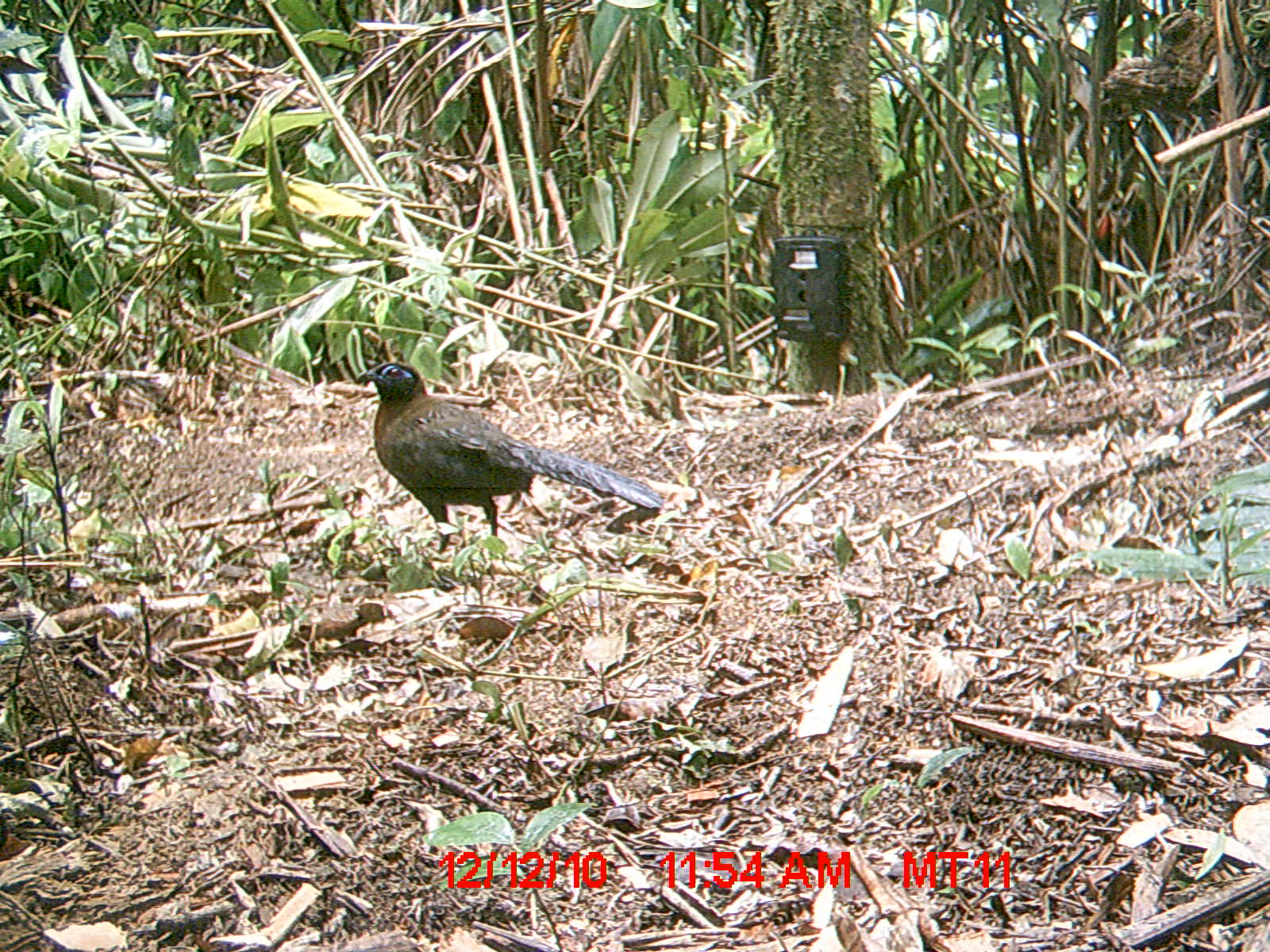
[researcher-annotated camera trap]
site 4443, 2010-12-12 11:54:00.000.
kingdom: Animalia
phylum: Chordata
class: Aves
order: Cuculiformes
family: Cuculidae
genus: Coua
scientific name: Coua serriana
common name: red-breasted coua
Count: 1.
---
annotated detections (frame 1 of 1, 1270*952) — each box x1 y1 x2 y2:
coua serriana: 356 359 660 556